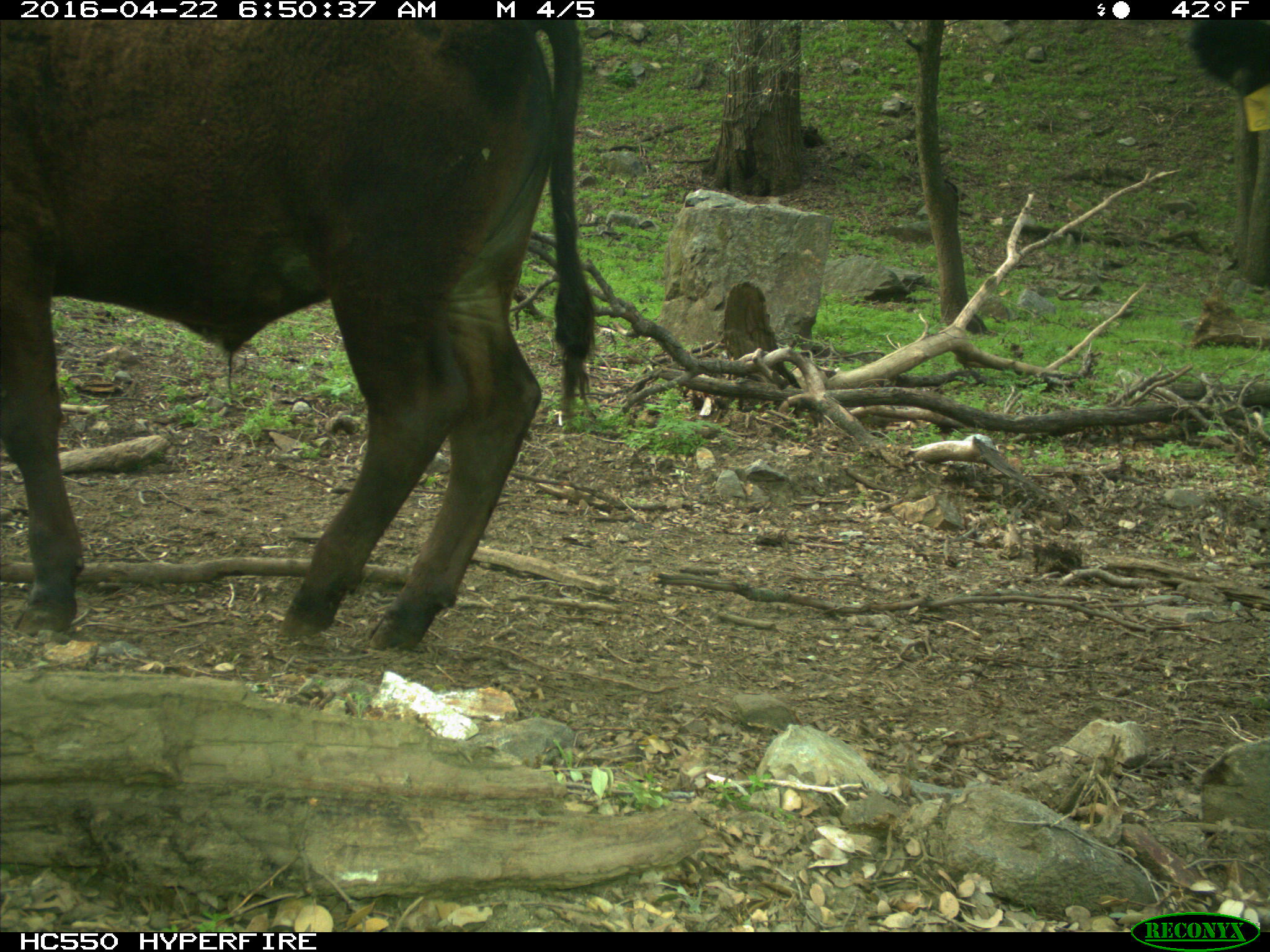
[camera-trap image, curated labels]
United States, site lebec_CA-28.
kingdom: Animalia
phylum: Chordata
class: Mammalia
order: Artiodactyla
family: Bovidae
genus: Bos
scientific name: Bos taurus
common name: domestic cow